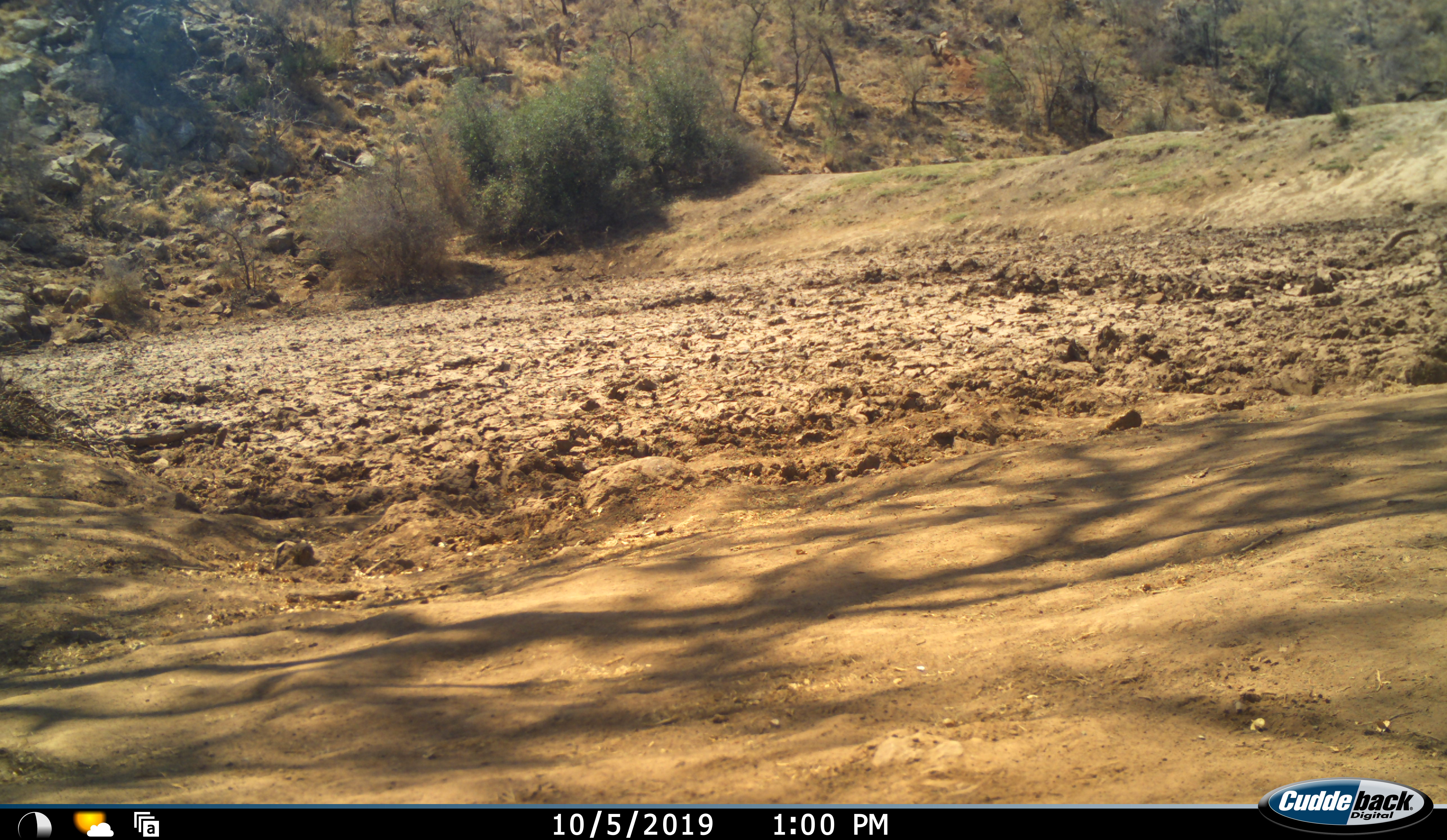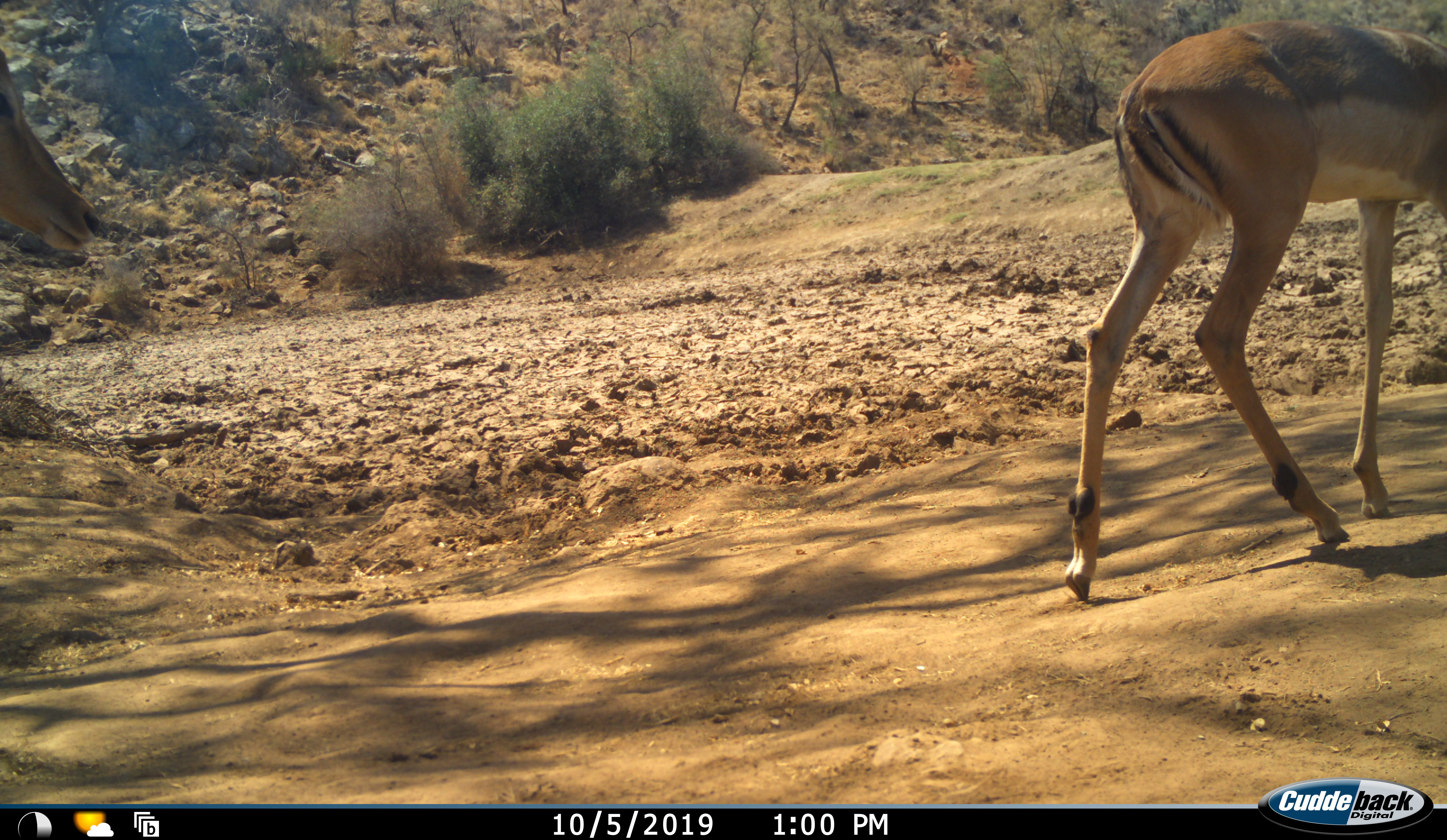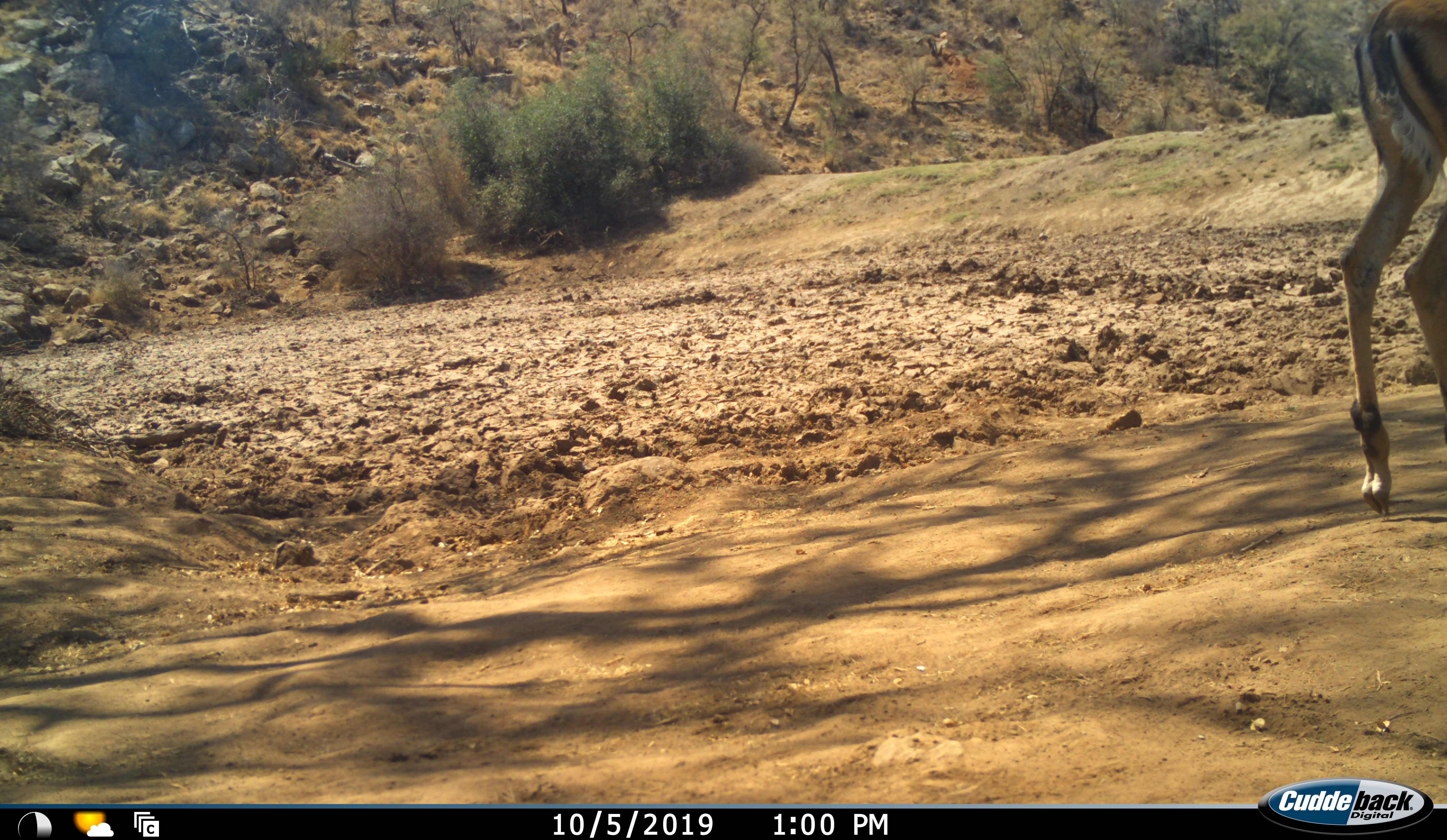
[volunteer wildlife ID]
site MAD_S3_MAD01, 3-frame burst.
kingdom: Animalia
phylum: Chordata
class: Mammalia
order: Artiodactyla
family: Bovidae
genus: Aepyceros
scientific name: Aepyceros melampus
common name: impala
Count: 2.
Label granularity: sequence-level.